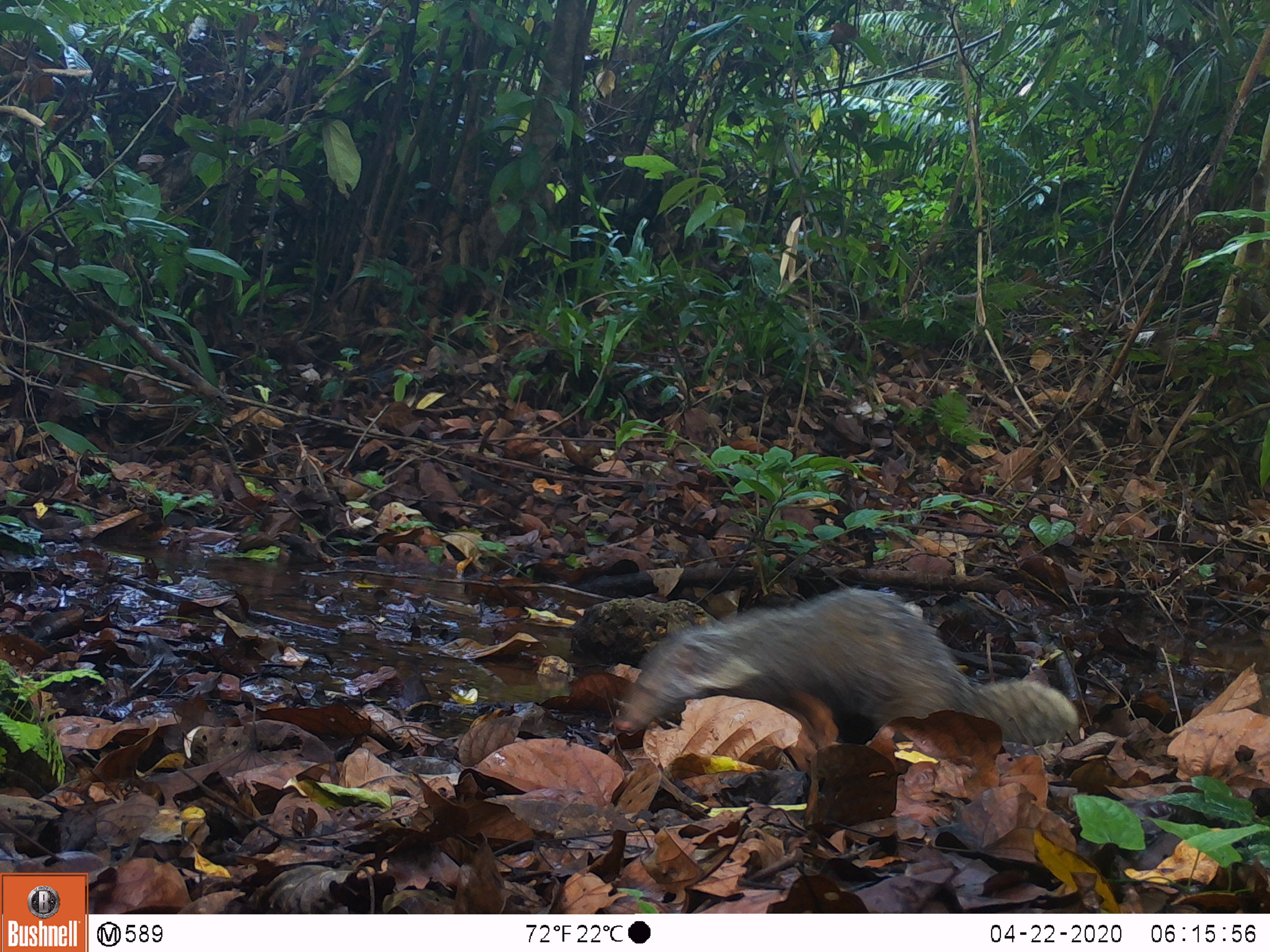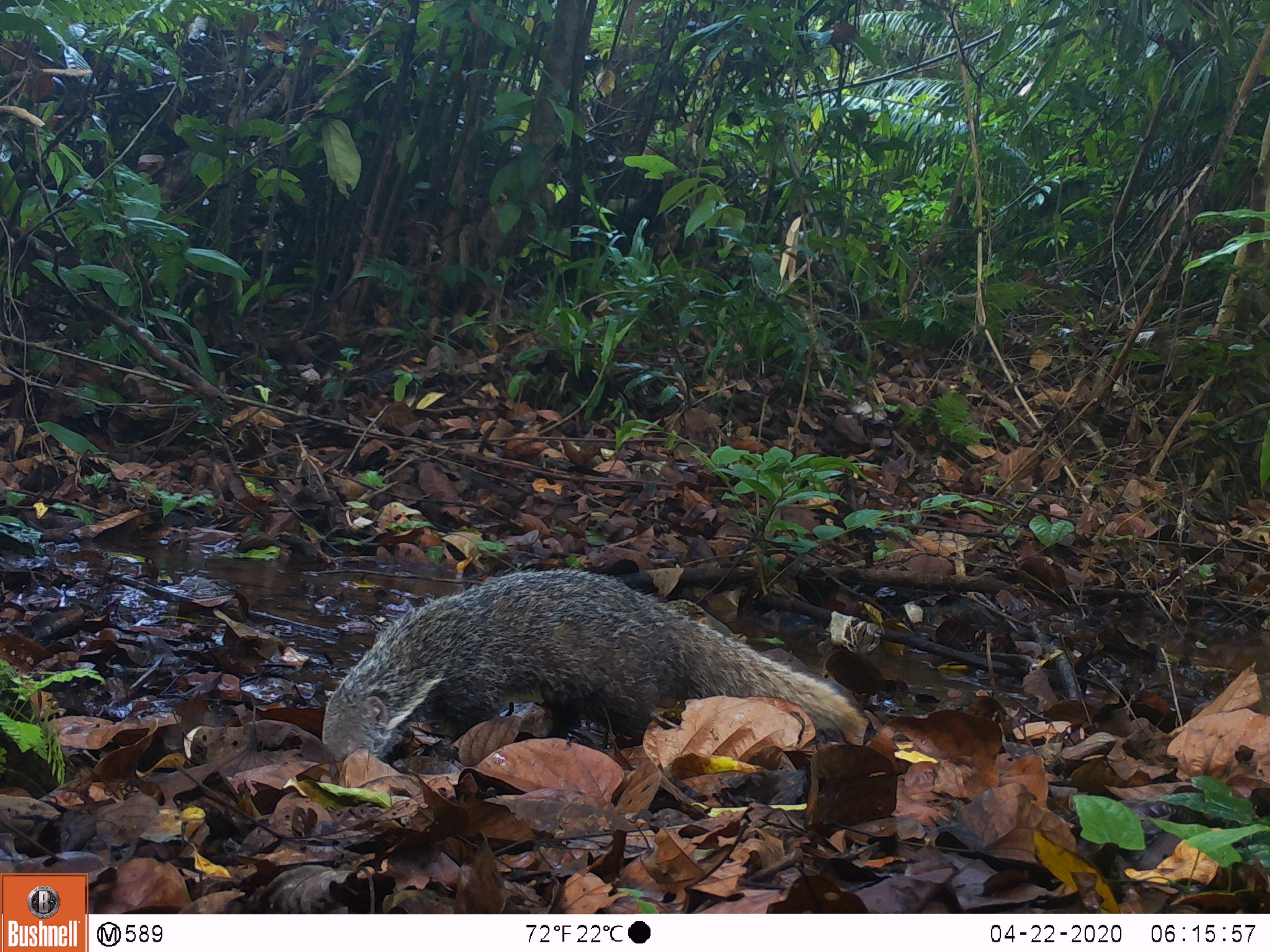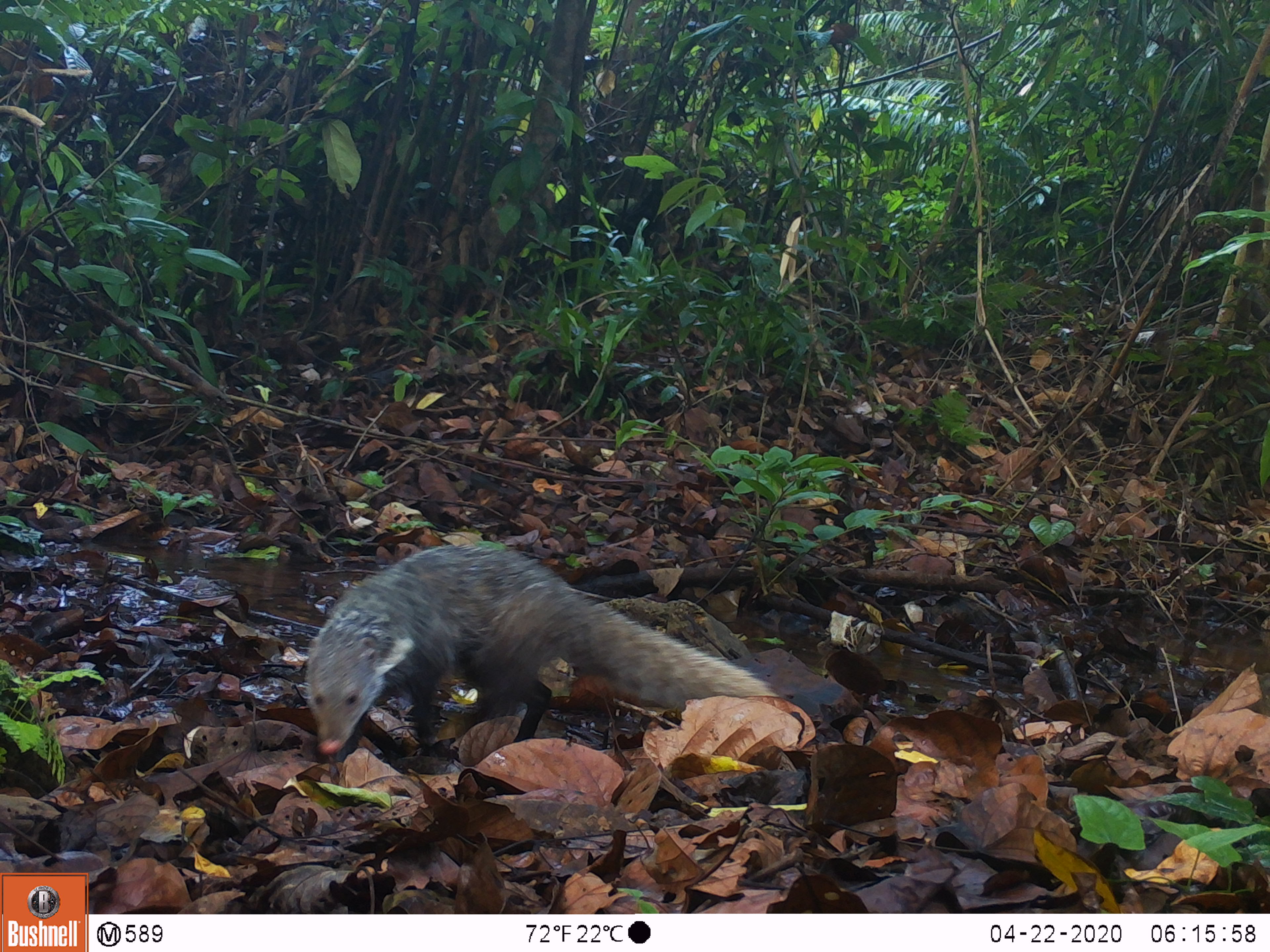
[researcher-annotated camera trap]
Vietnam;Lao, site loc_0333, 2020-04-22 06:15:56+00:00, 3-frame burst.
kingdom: Animalia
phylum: Chordata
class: Mammalia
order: Carnivora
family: Herpestidae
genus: Urva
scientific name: Urva urva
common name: crab-eating mongoose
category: crab eating mongoose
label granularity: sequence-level